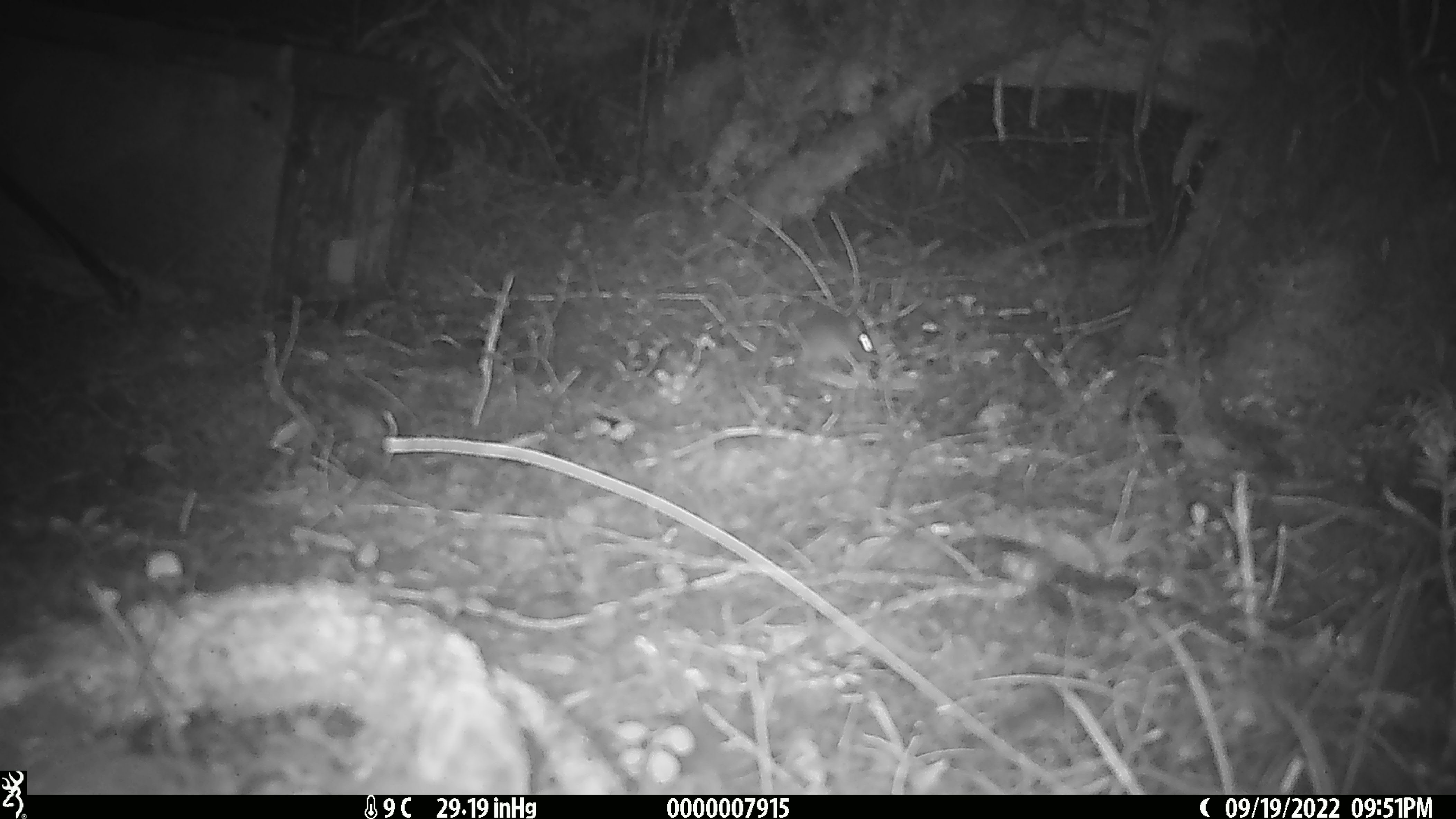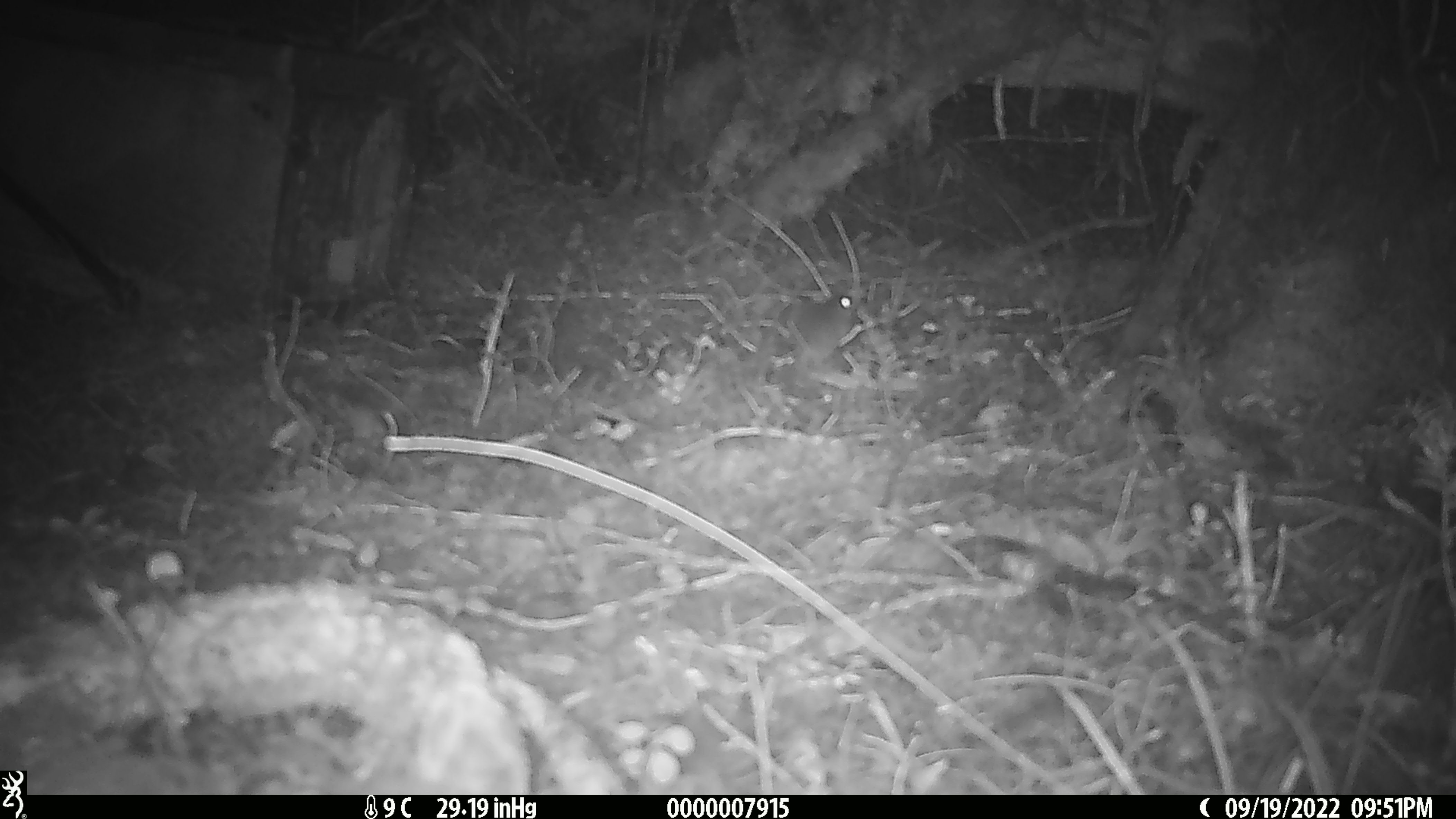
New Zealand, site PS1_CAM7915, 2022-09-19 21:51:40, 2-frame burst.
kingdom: Animalia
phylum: Chordata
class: Mammalia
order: Rodentia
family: Muridae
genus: Mus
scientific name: Mus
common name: mouse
Mouse (Mus).